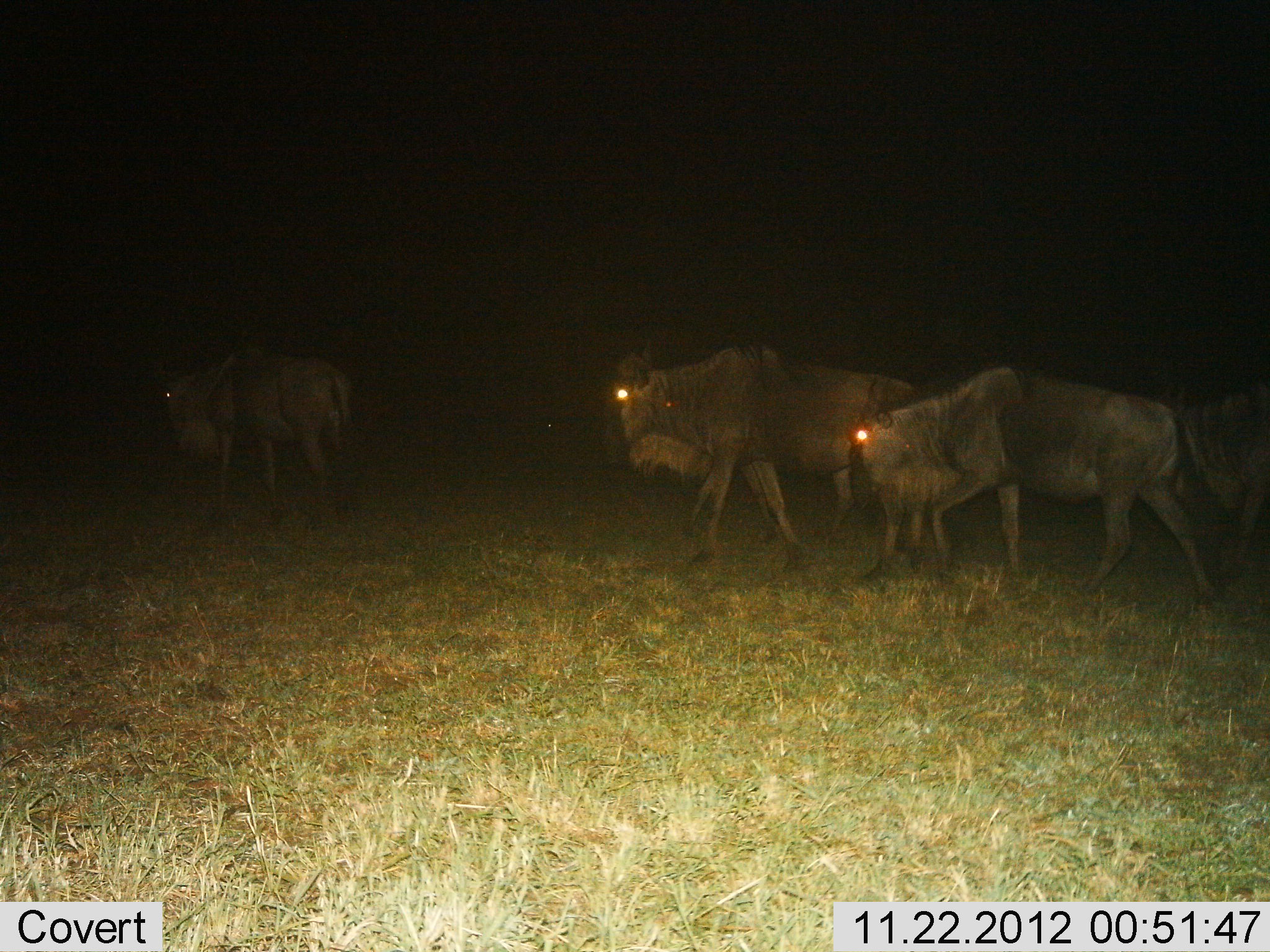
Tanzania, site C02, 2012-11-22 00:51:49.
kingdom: Animalia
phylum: Chordata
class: Mammalia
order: Artiodactyla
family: Bovidae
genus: Connochaetes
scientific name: Connochaetes taurinus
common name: blue wildebeest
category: wildebeest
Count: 4.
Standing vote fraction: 21%.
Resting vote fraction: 0%.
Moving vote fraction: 79%.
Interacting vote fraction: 0%.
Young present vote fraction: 0%.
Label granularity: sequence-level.